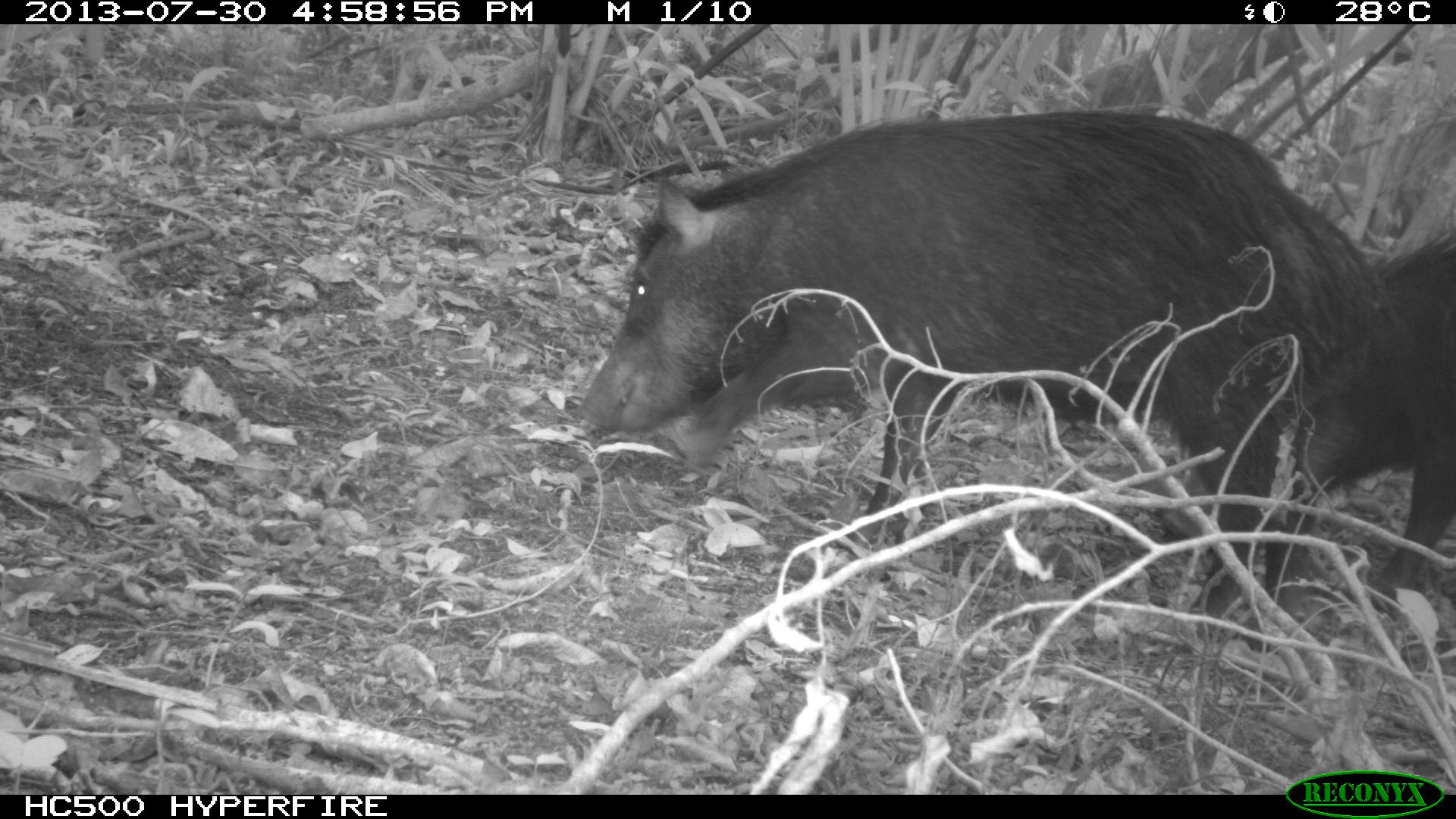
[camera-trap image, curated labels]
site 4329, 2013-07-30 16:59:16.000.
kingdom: Animalia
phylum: Chordata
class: Mammalia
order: Artiodactyla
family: Tayassuidae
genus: Tayassu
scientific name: Tayassu pecari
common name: white-lipped peccary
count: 2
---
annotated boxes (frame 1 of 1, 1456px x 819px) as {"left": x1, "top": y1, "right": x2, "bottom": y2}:
tayassu pecari: {"left": 569, "top": 107, "right": 1404, "bottom": 653}; {"left": 1158, "top": 221, "right": 1456, "bottom": 606}